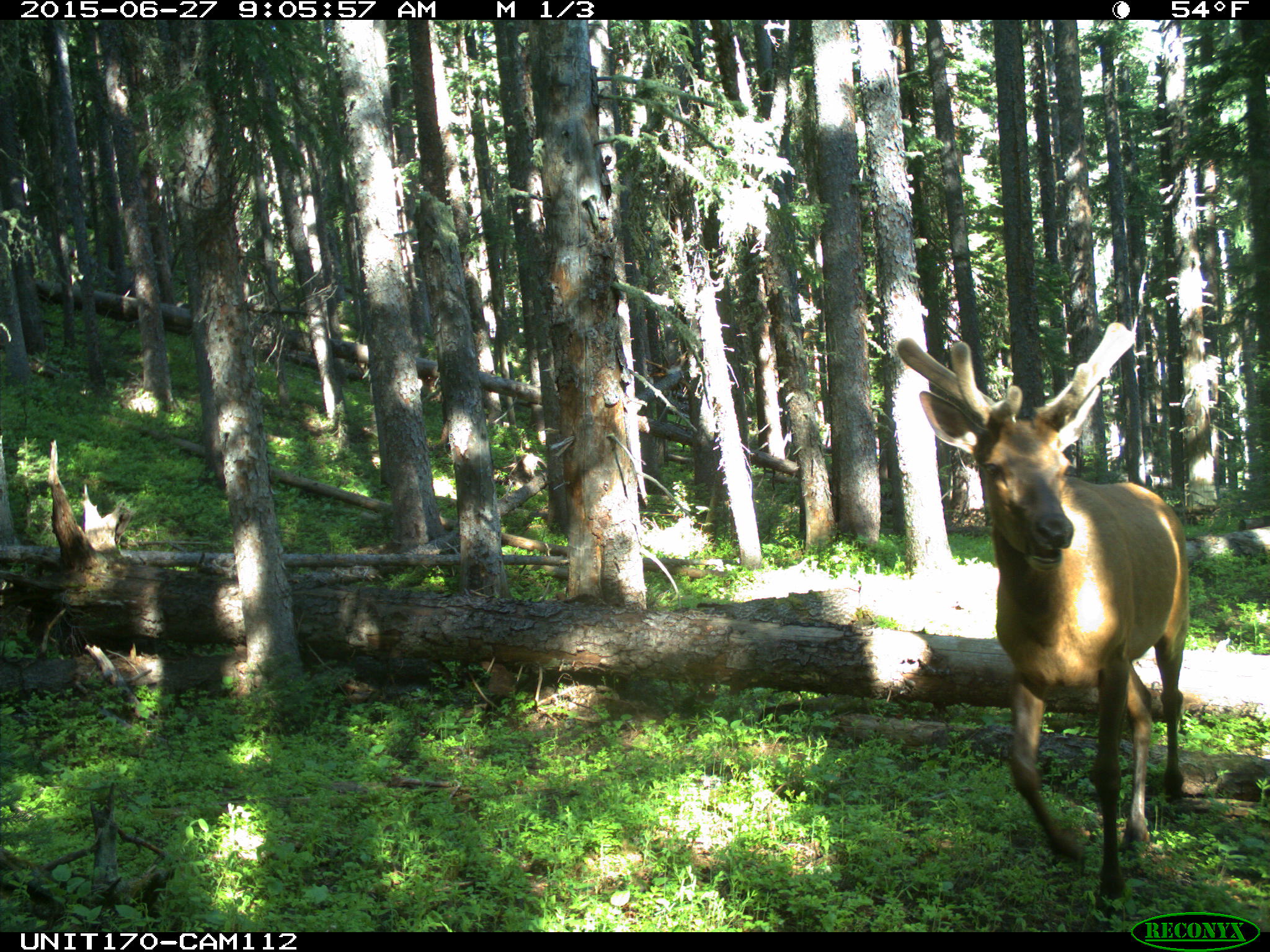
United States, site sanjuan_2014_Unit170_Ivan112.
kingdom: Animalia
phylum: Chordata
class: Mammalia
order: Artiodactyla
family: Cervidae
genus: Cervus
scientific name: Cervus elaphus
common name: red deer